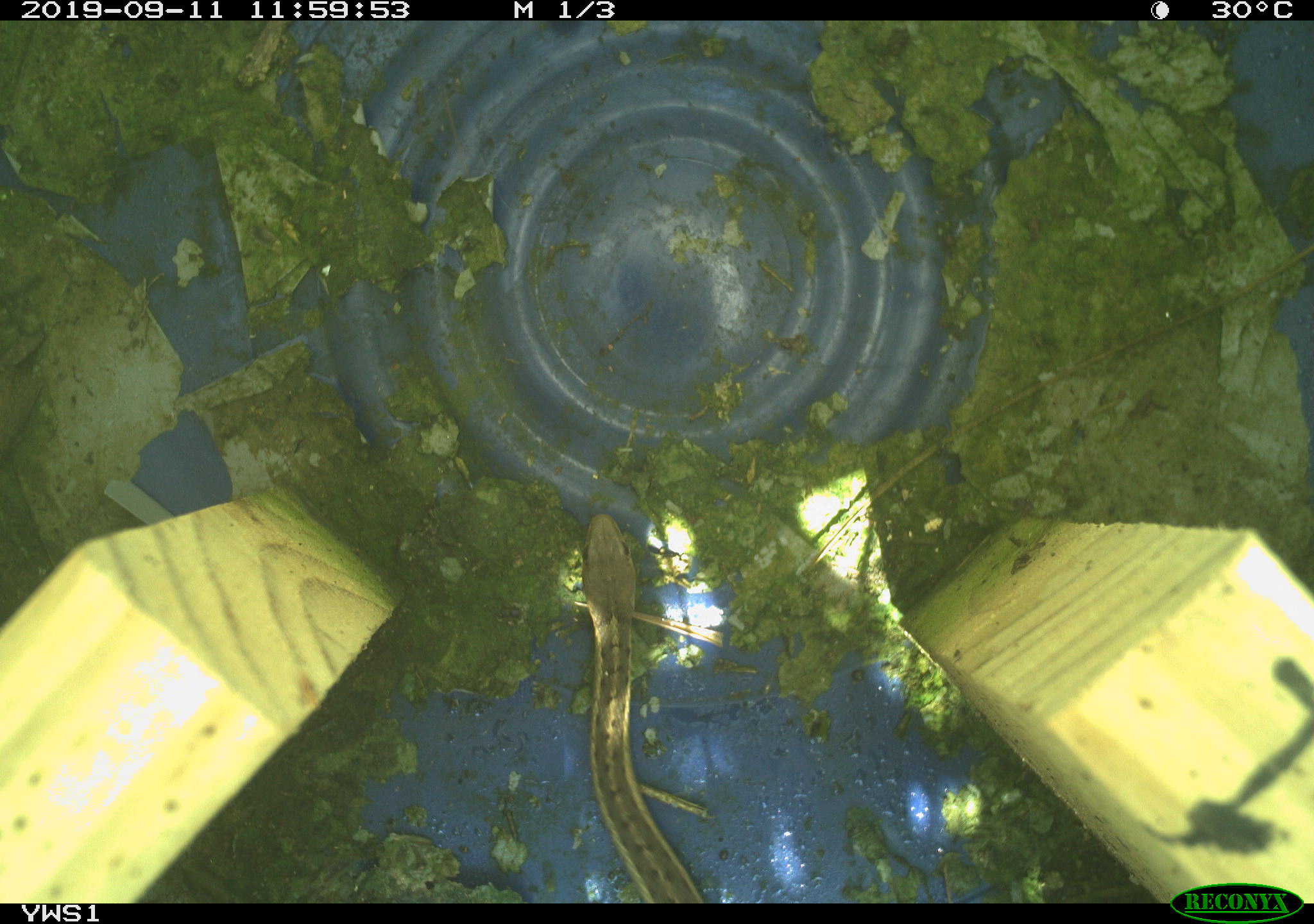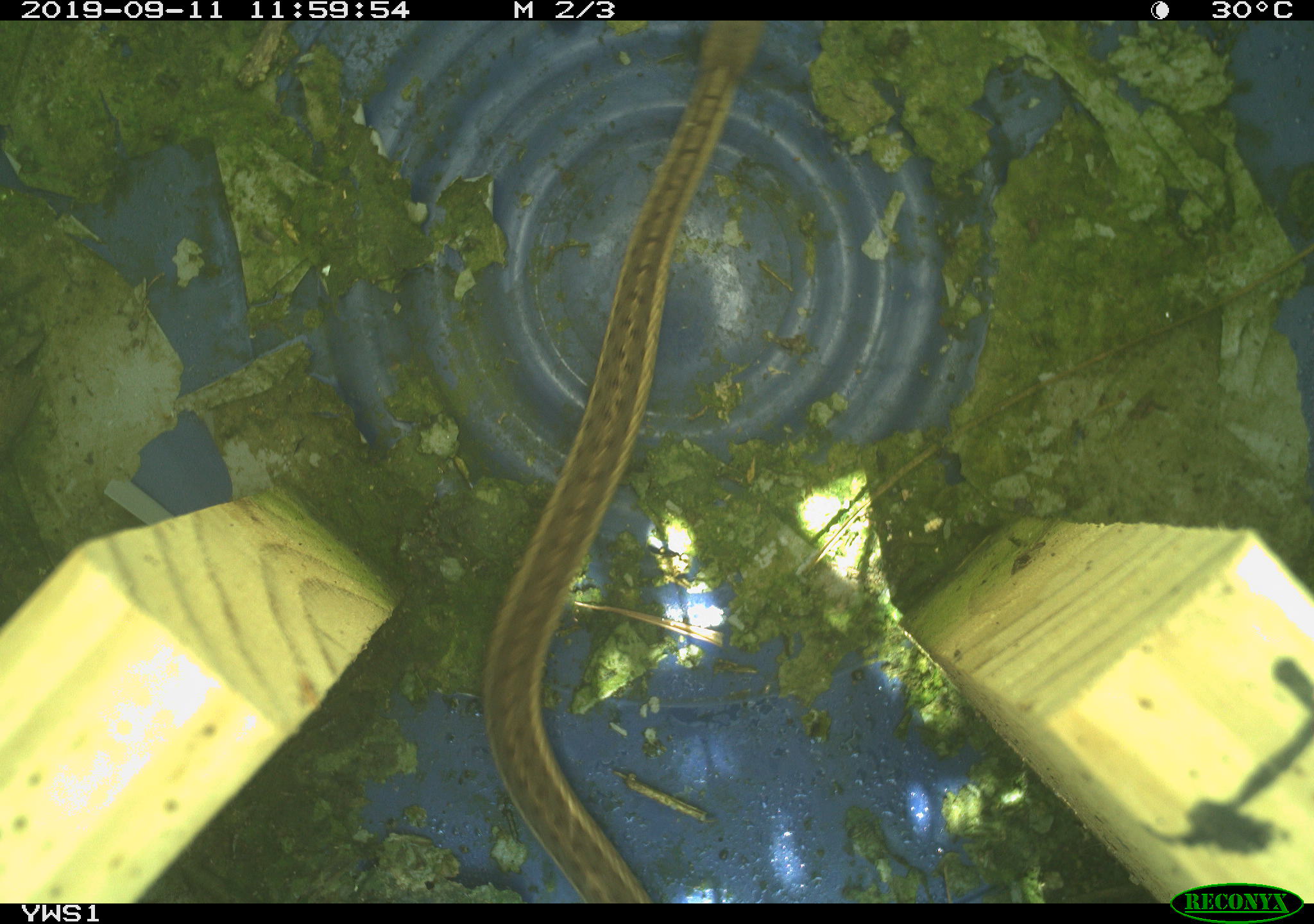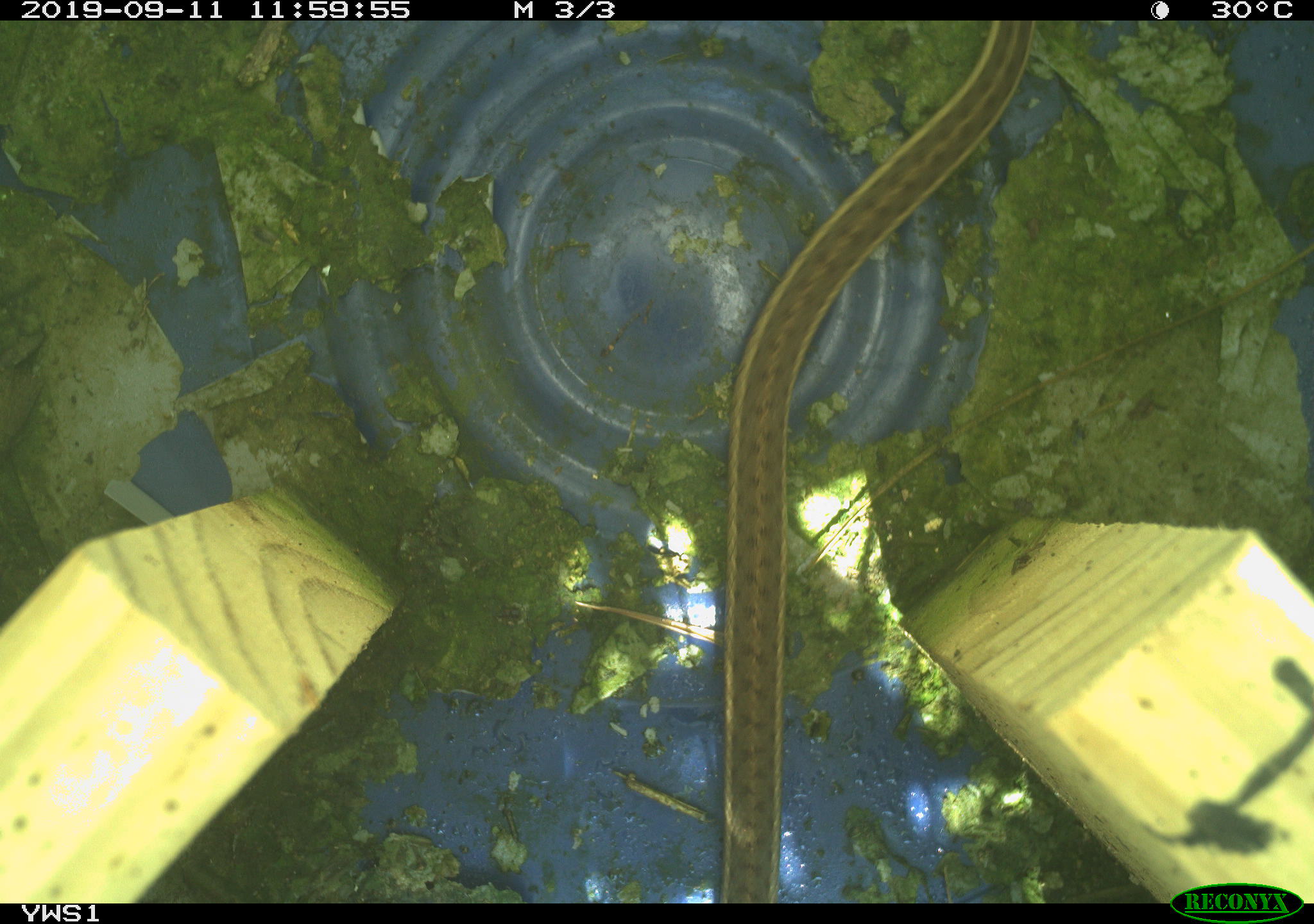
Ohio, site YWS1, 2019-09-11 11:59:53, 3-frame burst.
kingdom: Animalia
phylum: Chordata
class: Reptilia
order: Squamata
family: Colubridae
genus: Thamnophis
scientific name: Thamnophis sirtalis sirtalis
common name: eastern gartersnake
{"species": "eastern gartersnake (Thamnophis sirtalis sirtalis)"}